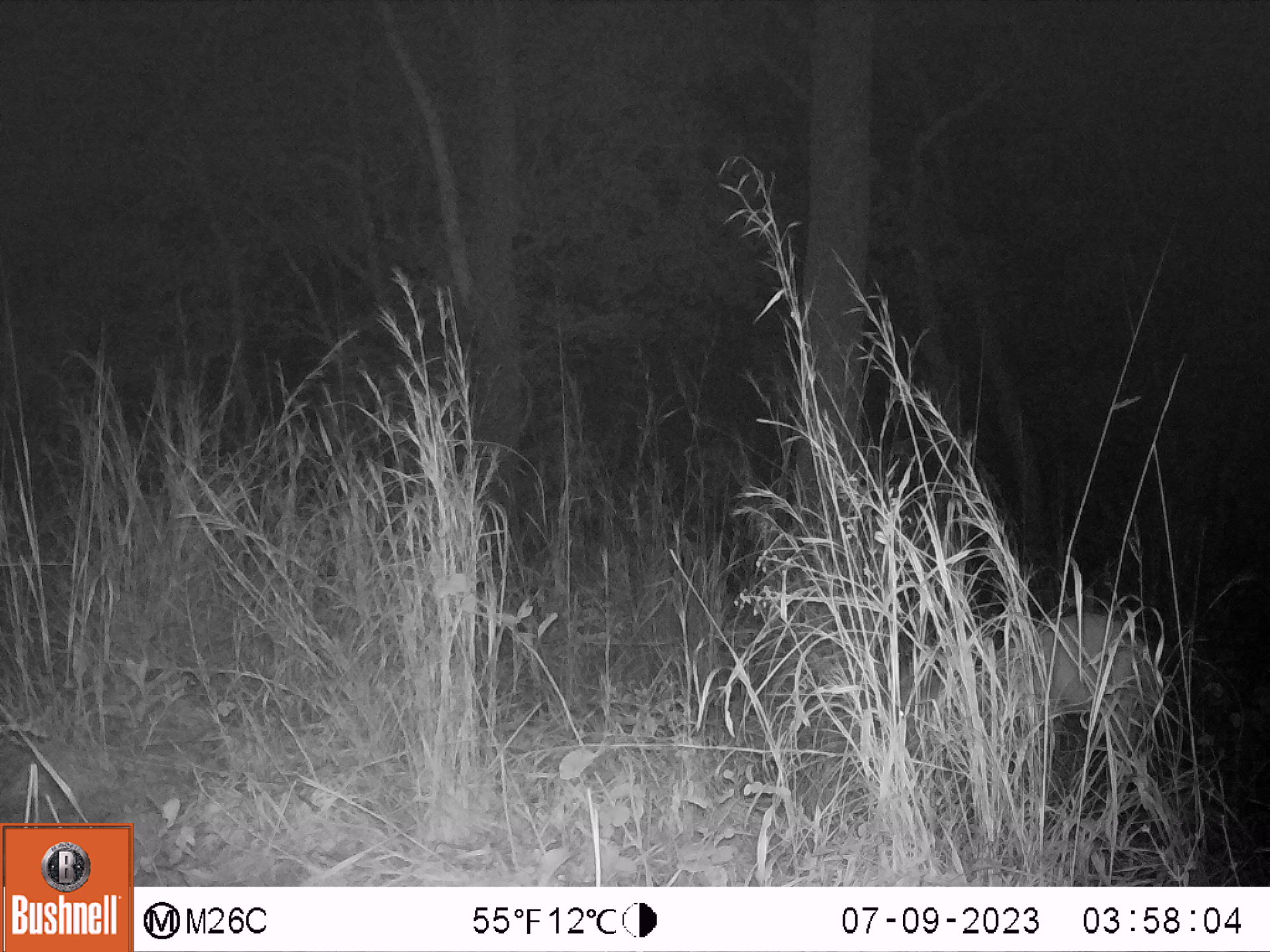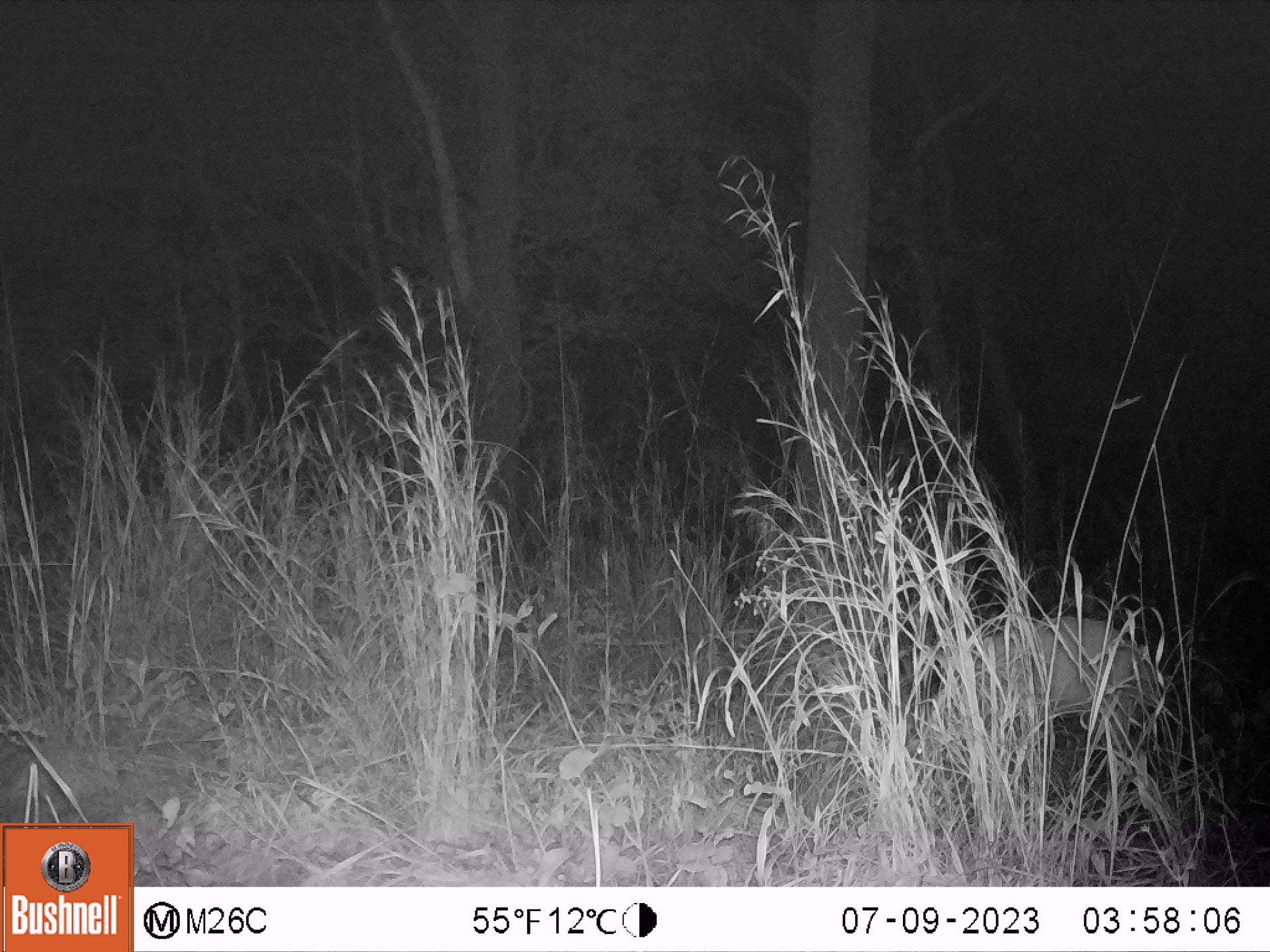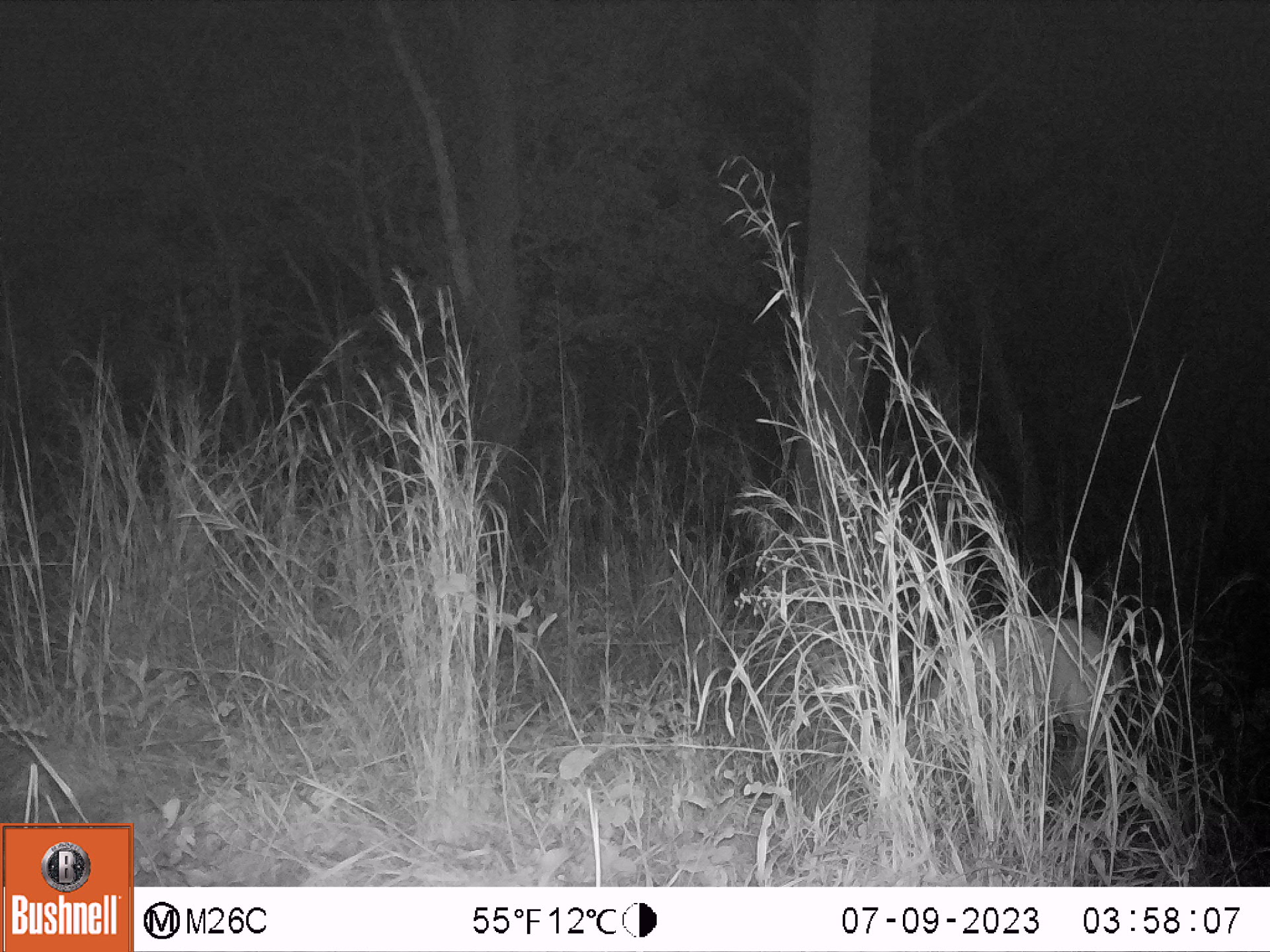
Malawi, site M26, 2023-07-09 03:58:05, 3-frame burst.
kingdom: Animalia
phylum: Chordata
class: Mammalia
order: Artiodactyla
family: Bovidae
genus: Tragelaphus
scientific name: Tragelaphus sylvaticus sylvaticus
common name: cape bushbuck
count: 1